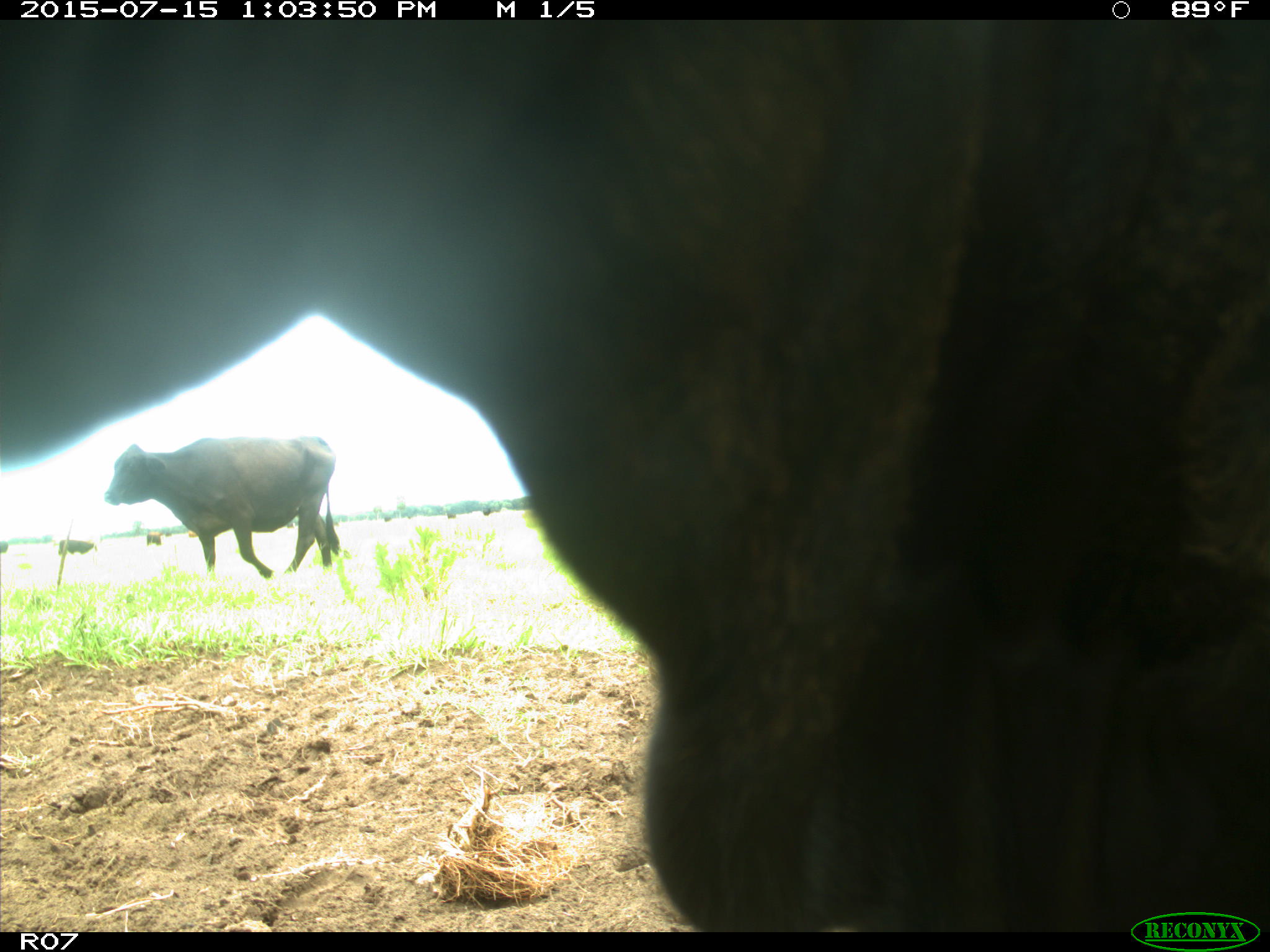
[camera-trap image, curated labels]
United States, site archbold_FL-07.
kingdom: Animalia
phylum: Chordata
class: Mammalia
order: Artiodactyla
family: Bovidae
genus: Bos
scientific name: Bos taurus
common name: domestic cow